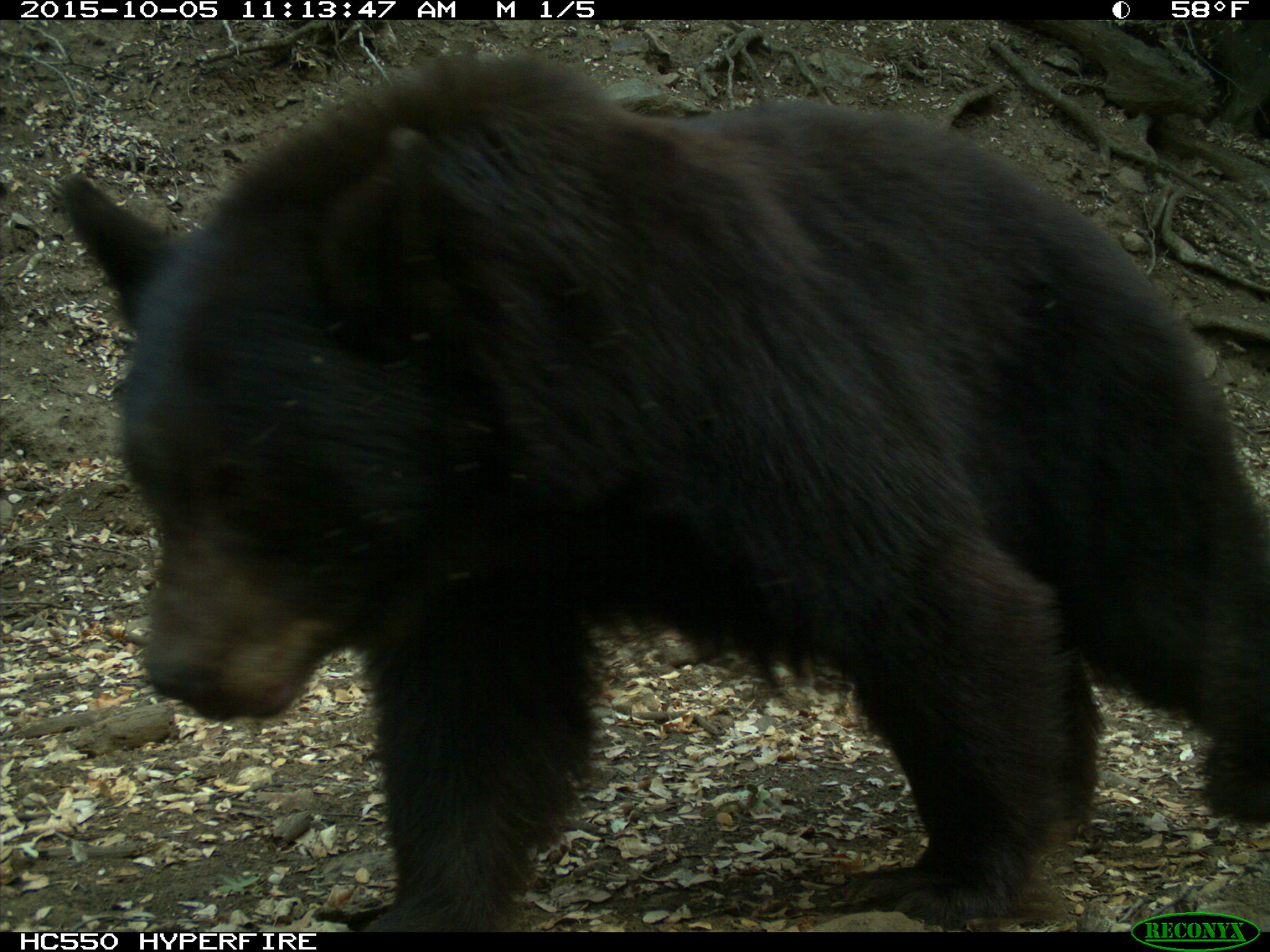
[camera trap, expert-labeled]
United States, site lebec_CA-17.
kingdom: Animalia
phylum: Chordata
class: Mammalia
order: Carnivora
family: Ursidae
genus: Ursus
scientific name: Ursus americanus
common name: american black bear